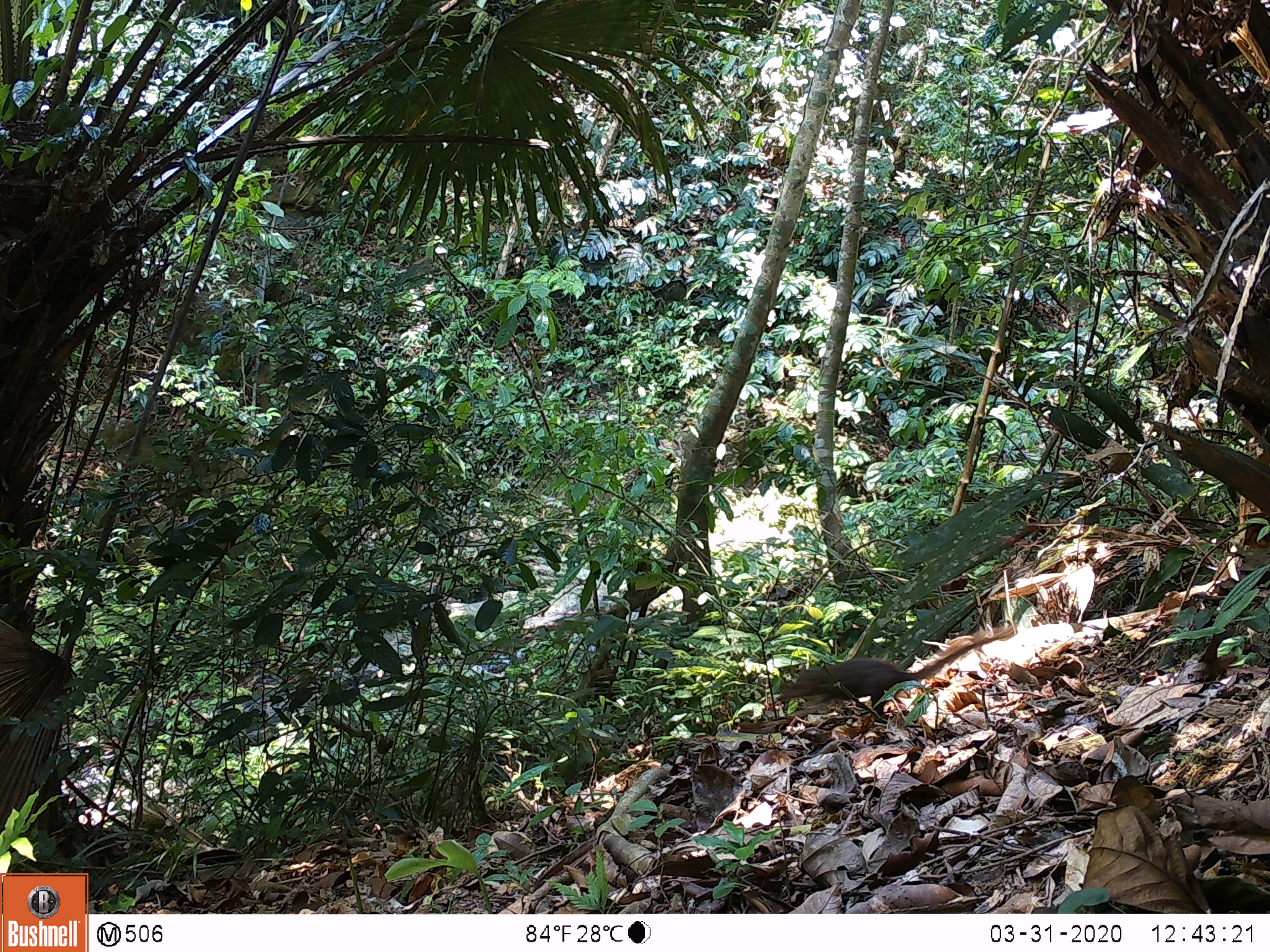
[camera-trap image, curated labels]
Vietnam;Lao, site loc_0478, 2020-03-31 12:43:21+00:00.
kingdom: Animalia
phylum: Chordata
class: Mammalia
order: Scandentia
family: Tupaiidae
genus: Tupaia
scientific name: Tupaia belangeri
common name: northern treeshrew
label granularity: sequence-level